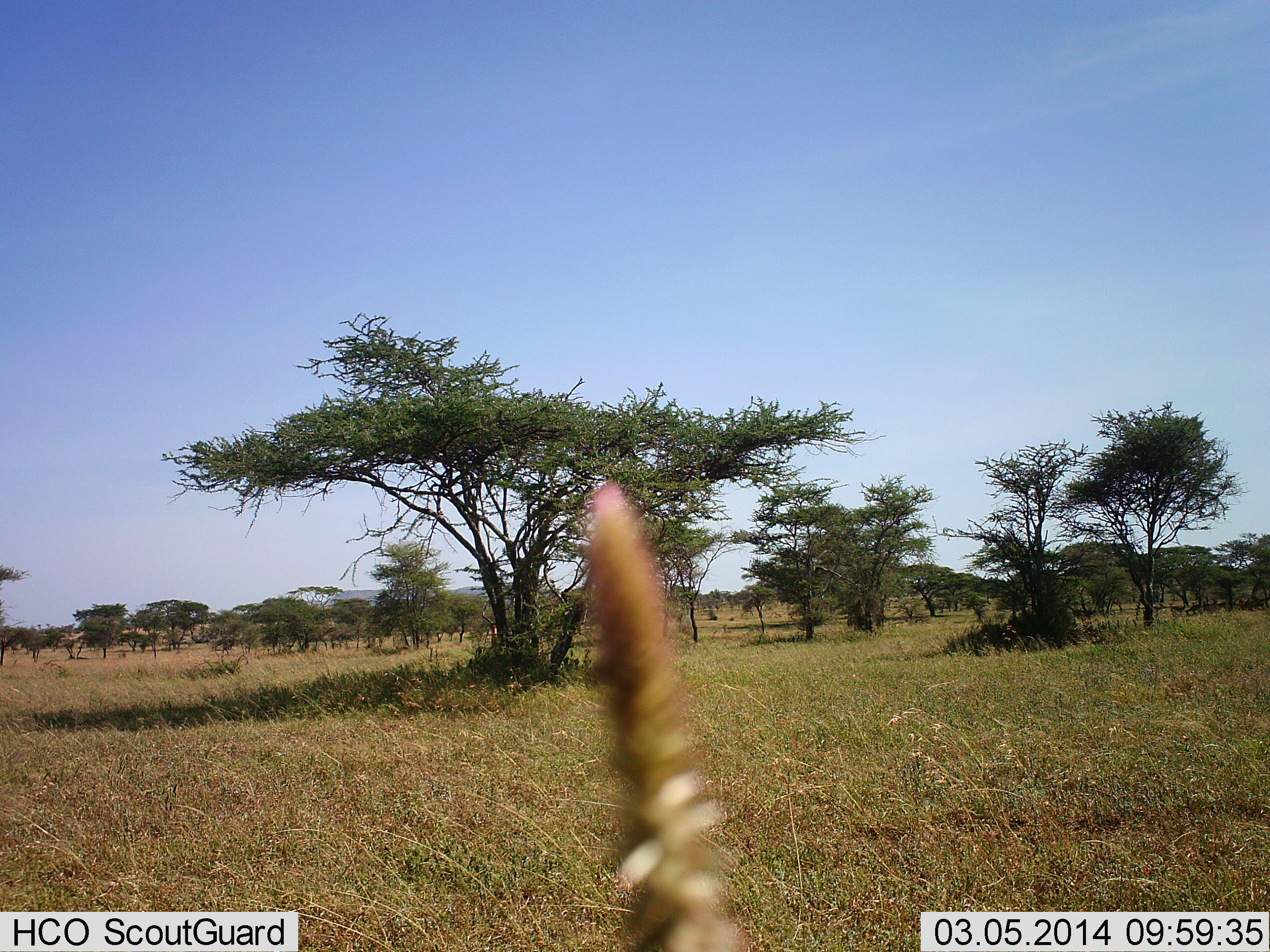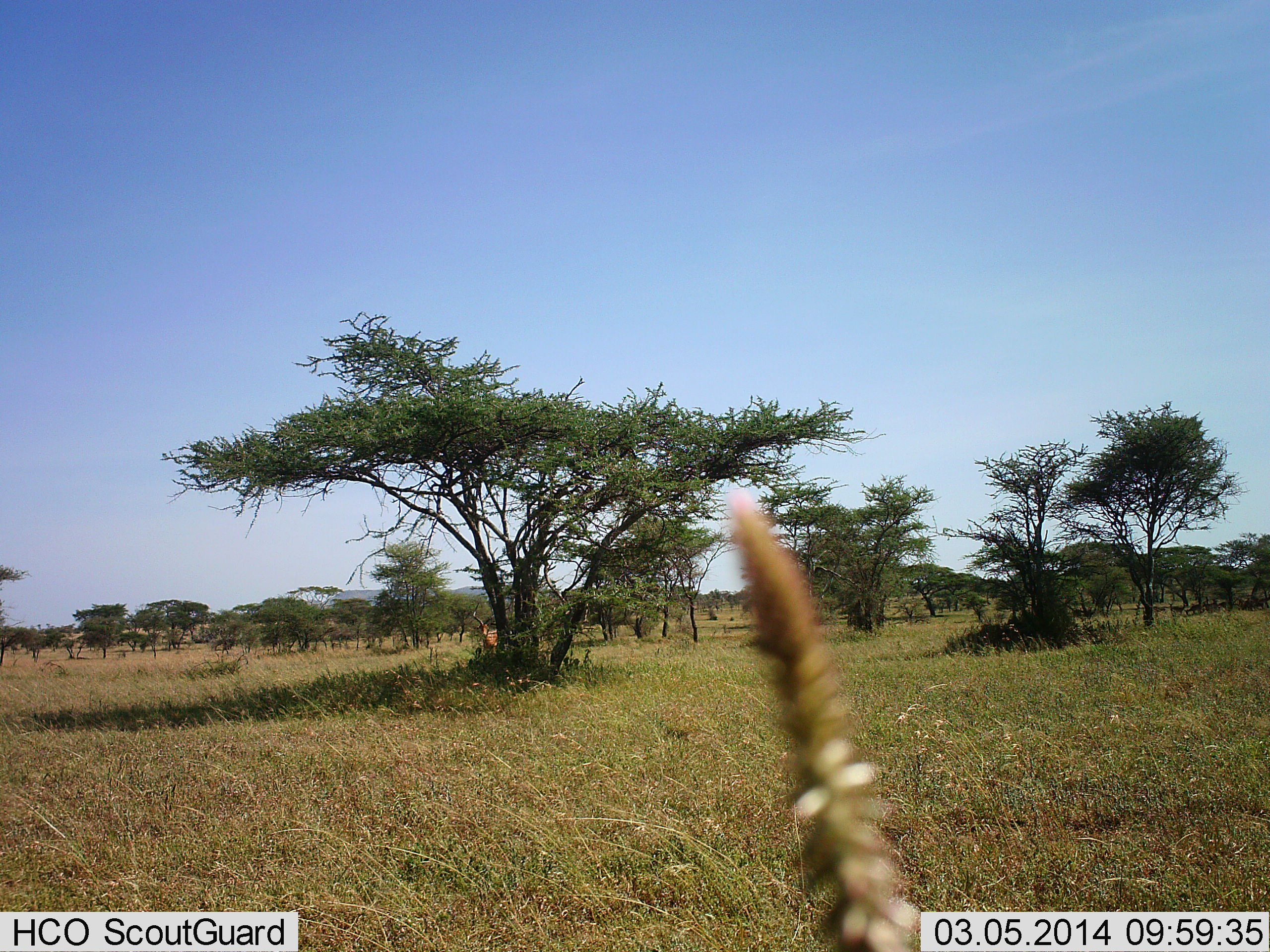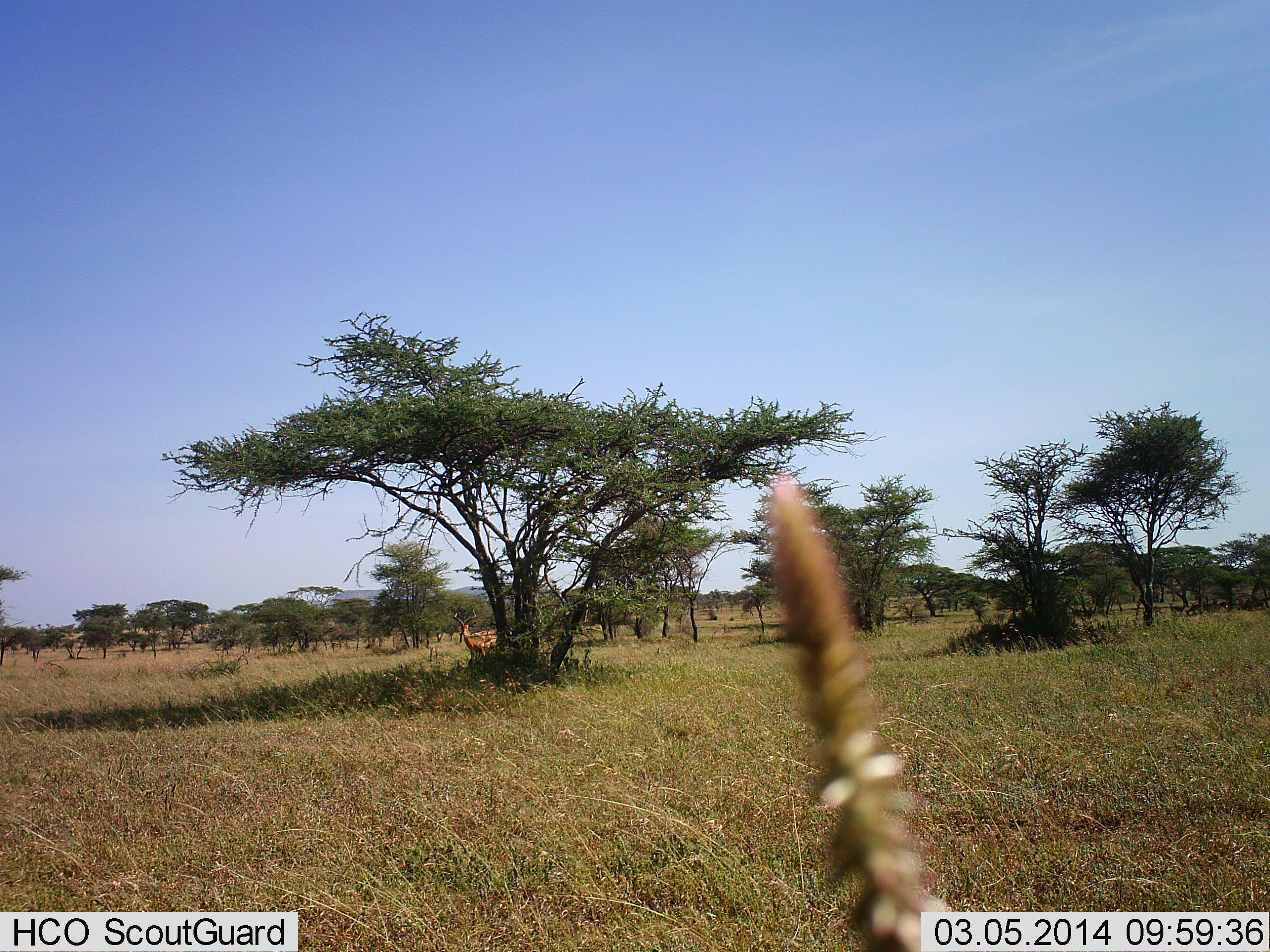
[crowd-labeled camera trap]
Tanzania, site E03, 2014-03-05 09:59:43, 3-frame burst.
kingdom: Animalia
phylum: Chordata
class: Mammalia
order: Artiodactyla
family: Bovidae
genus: Aepyceros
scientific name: Aepyceros melampus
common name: impala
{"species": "impala (Aepyceros melampus)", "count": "1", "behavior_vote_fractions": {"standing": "20%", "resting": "10%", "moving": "80%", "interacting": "0%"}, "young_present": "0%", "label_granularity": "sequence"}